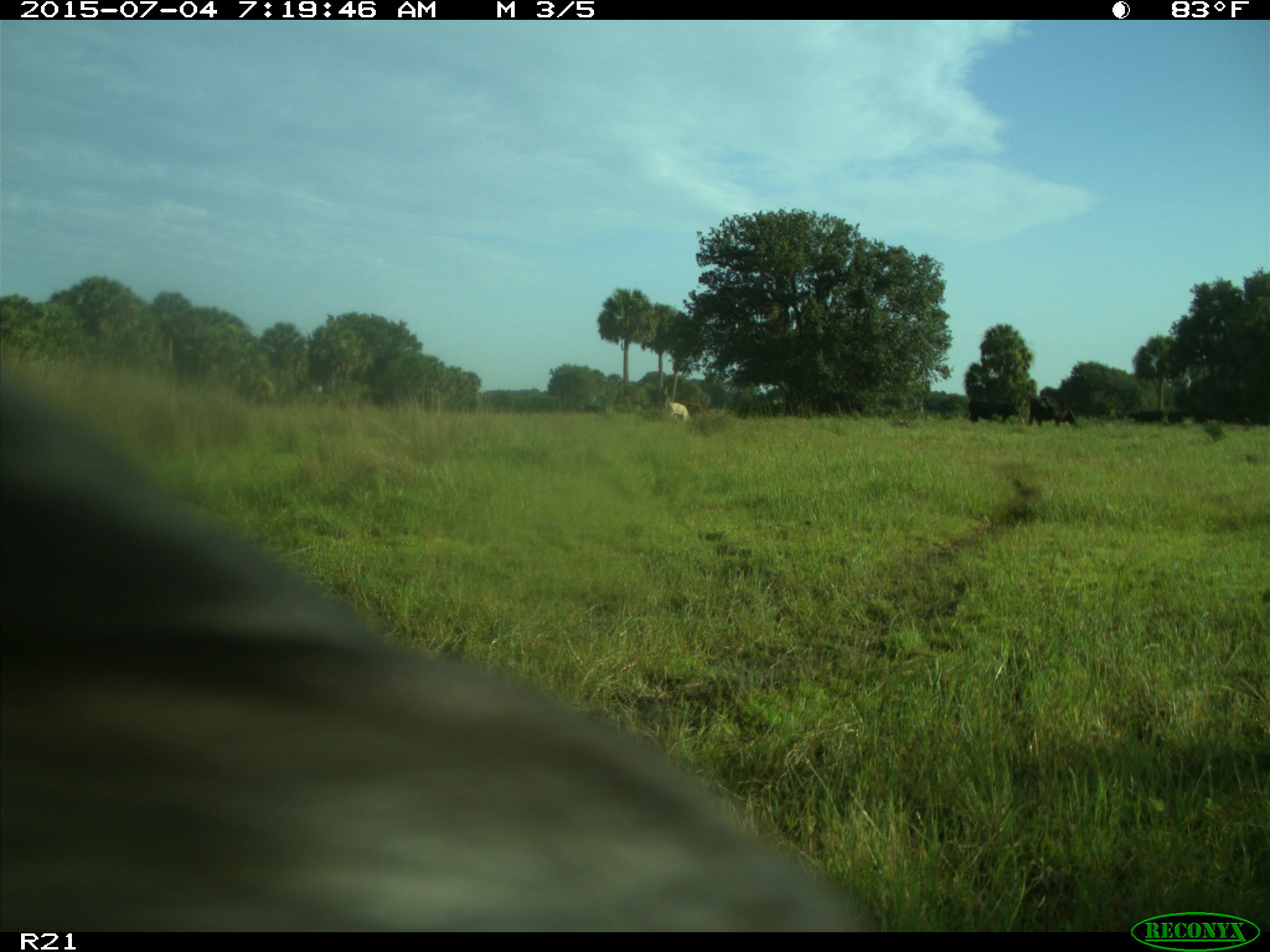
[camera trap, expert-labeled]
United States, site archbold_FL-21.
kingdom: Animalia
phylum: Chordata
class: Mammalia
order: Artiodactyla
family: Bovidae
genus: Bos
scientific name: Bos taurus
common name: domestic cow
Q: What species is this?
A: Bos taurus (domestic cow).